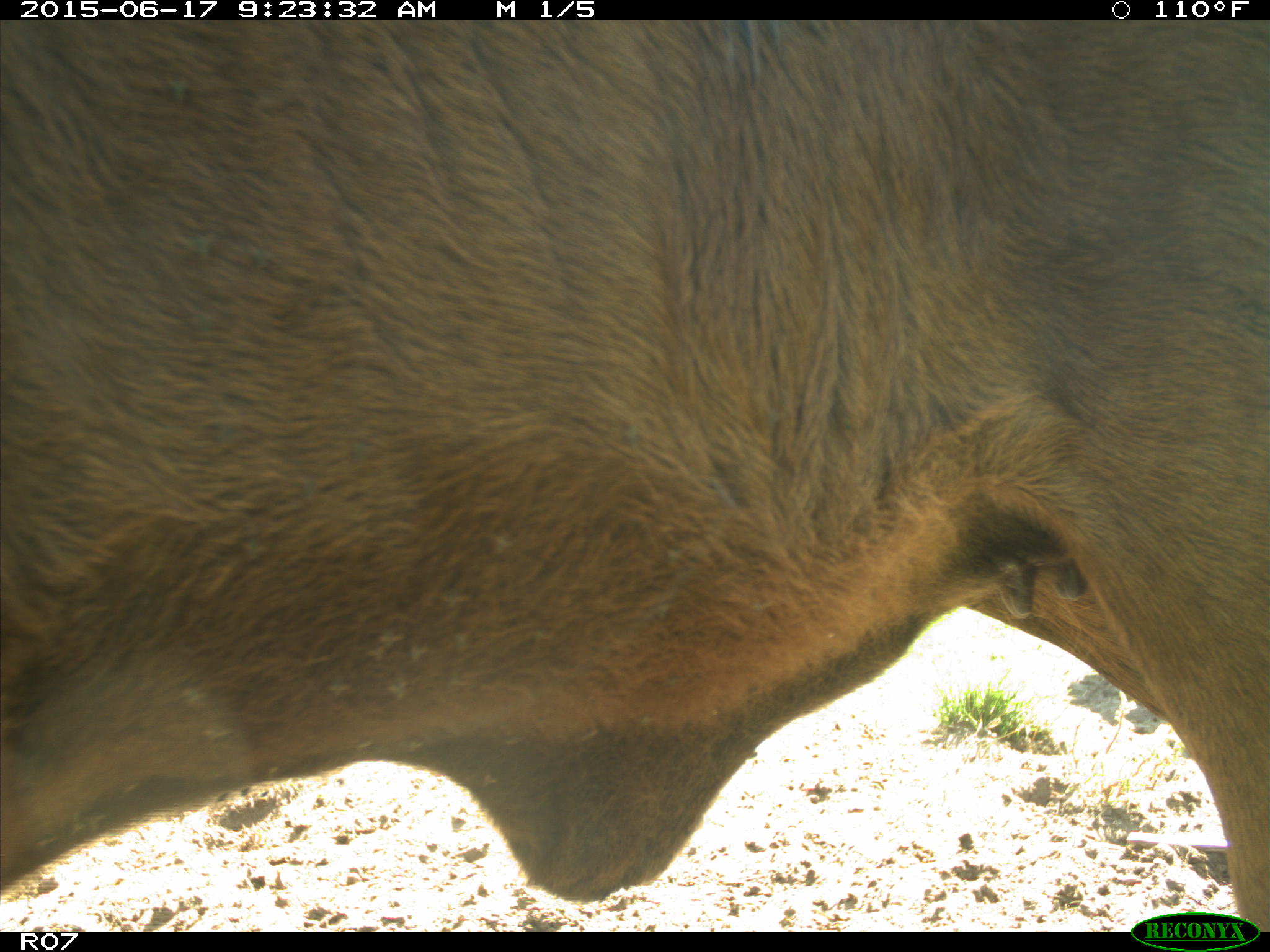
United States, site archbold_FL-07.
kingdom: Animalia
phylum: Chordata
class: Mammalia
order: Artiodactyla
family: Bovidae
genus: Bos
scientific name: Bos taurus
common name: domestic cow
Bos taurus (domestic cow).